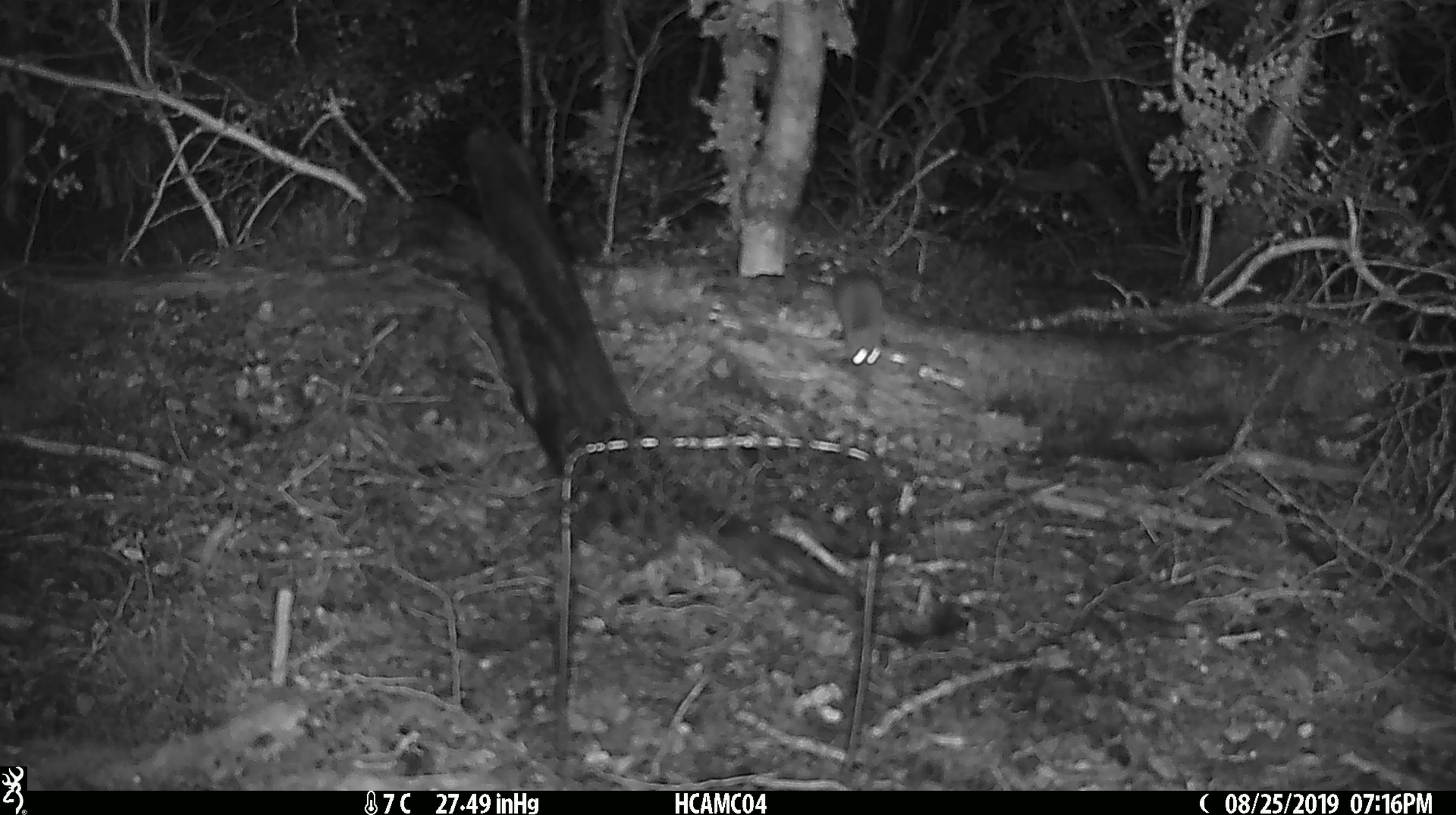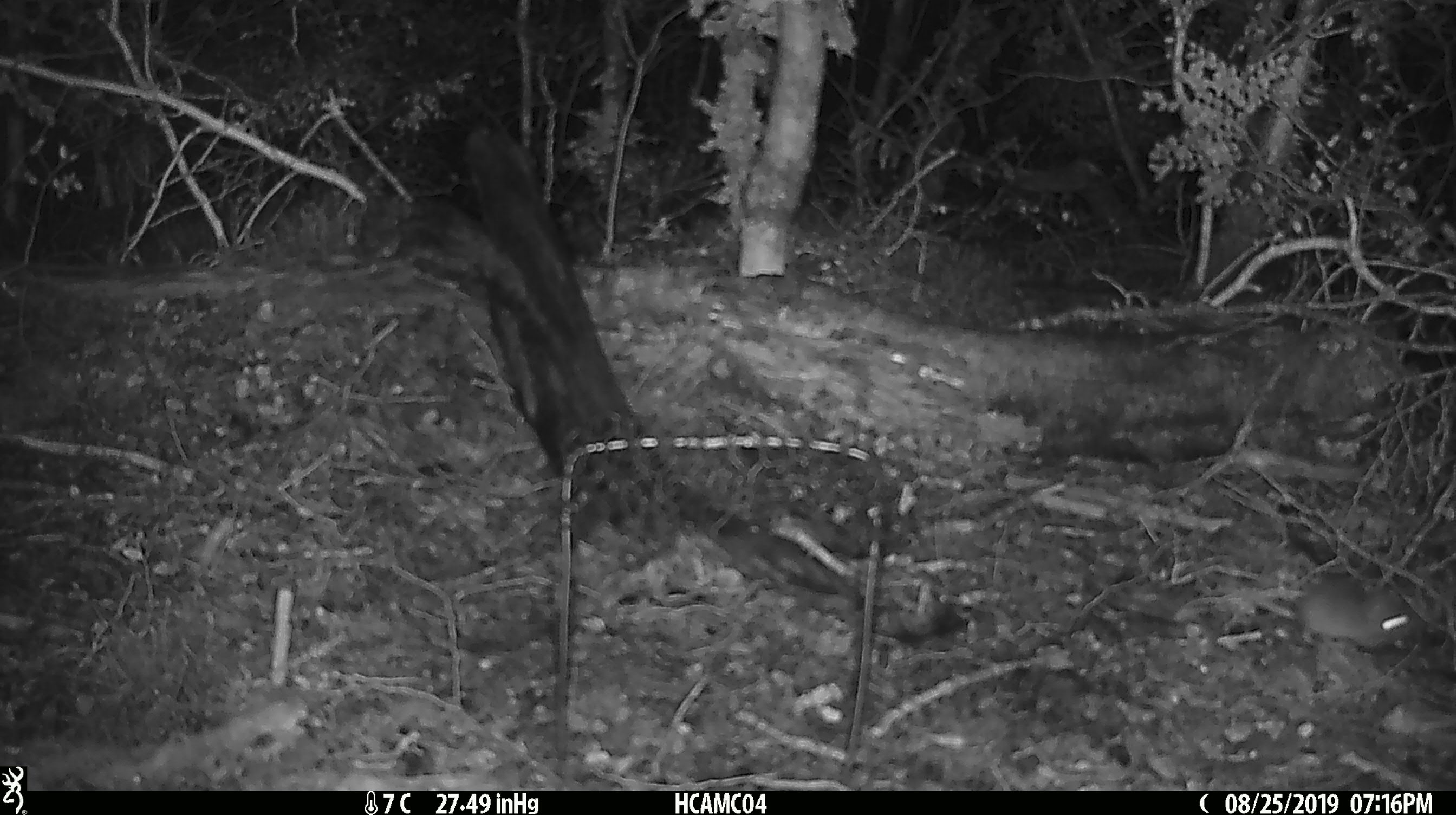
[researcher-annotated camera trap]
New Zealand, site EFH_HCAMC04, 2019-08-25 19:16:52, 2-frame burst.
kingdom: Animalia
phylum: Chordata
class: Mammalia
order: Rodentia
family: Muridae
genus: Mus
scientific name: Mus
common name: mouse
Mouse (Mus).